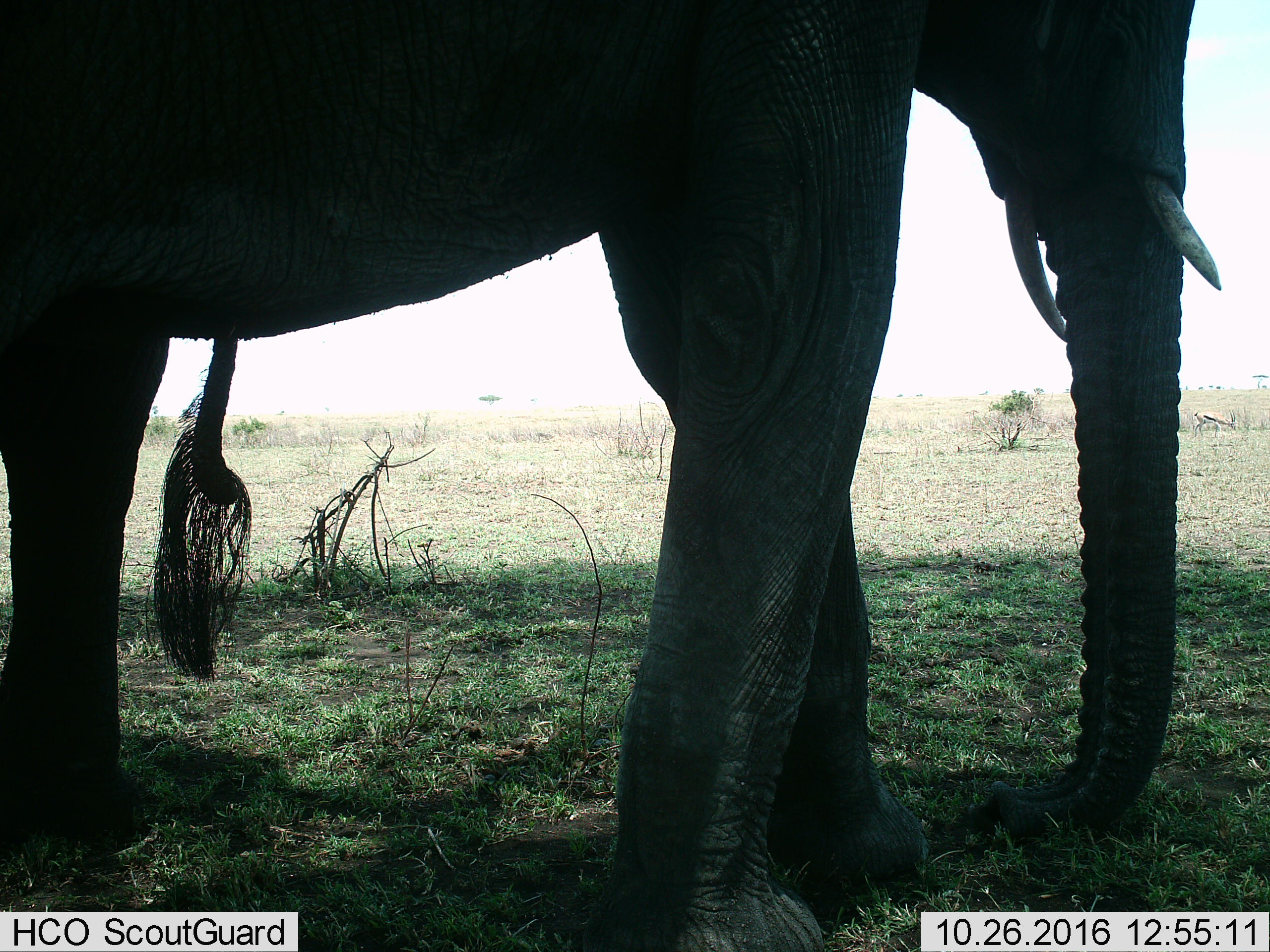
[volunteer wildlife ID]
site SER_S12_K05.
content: unidentified animal